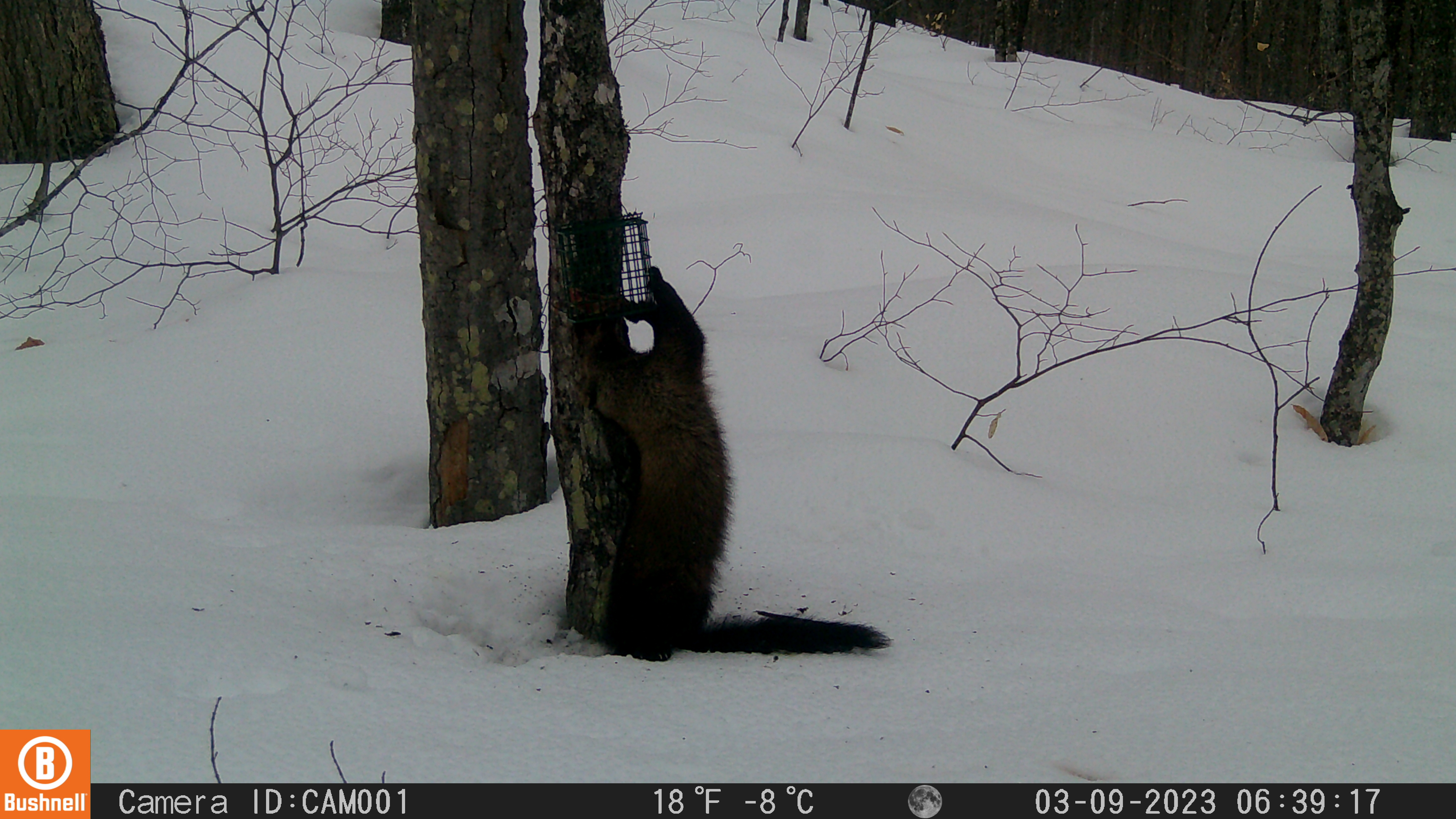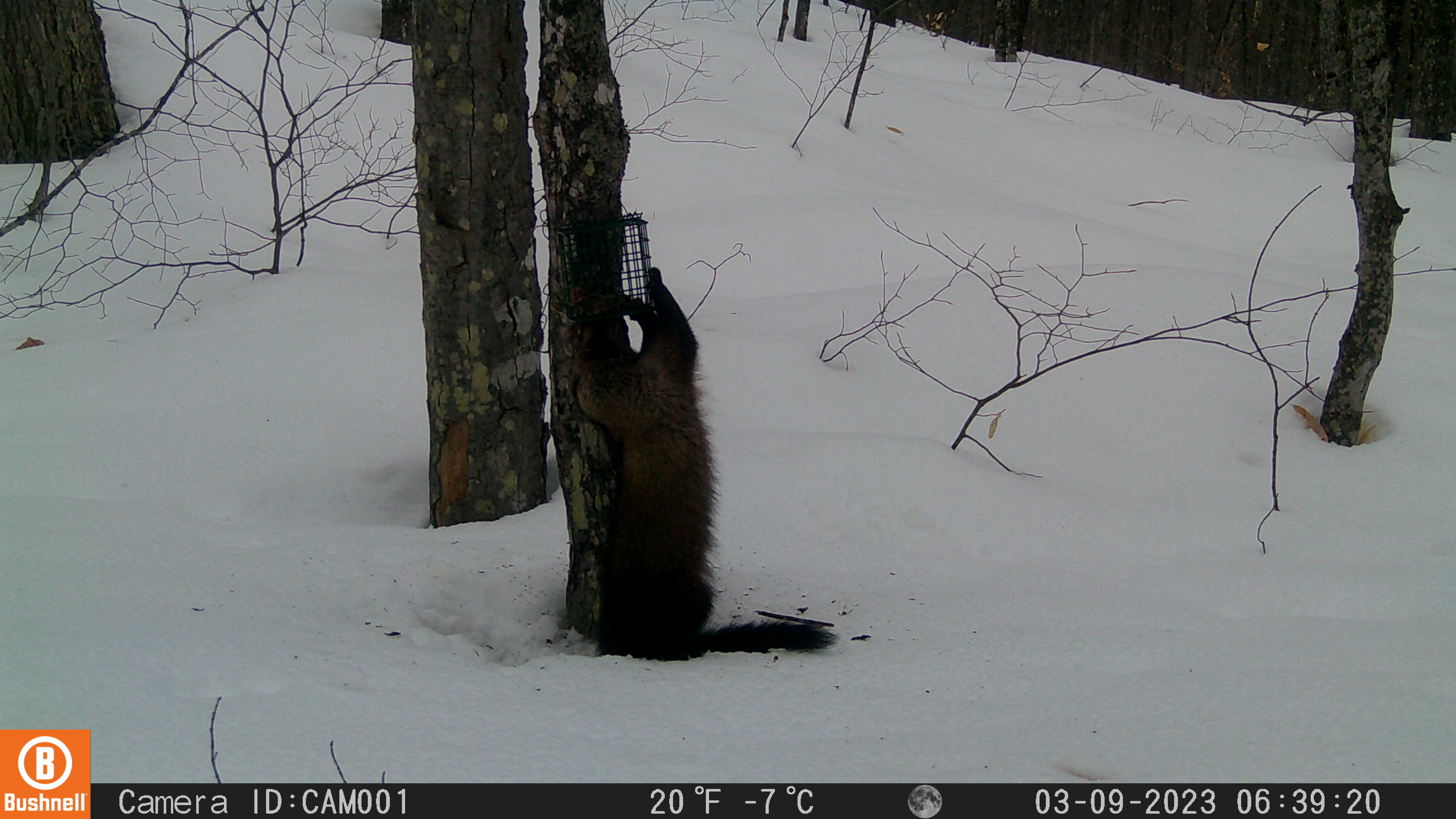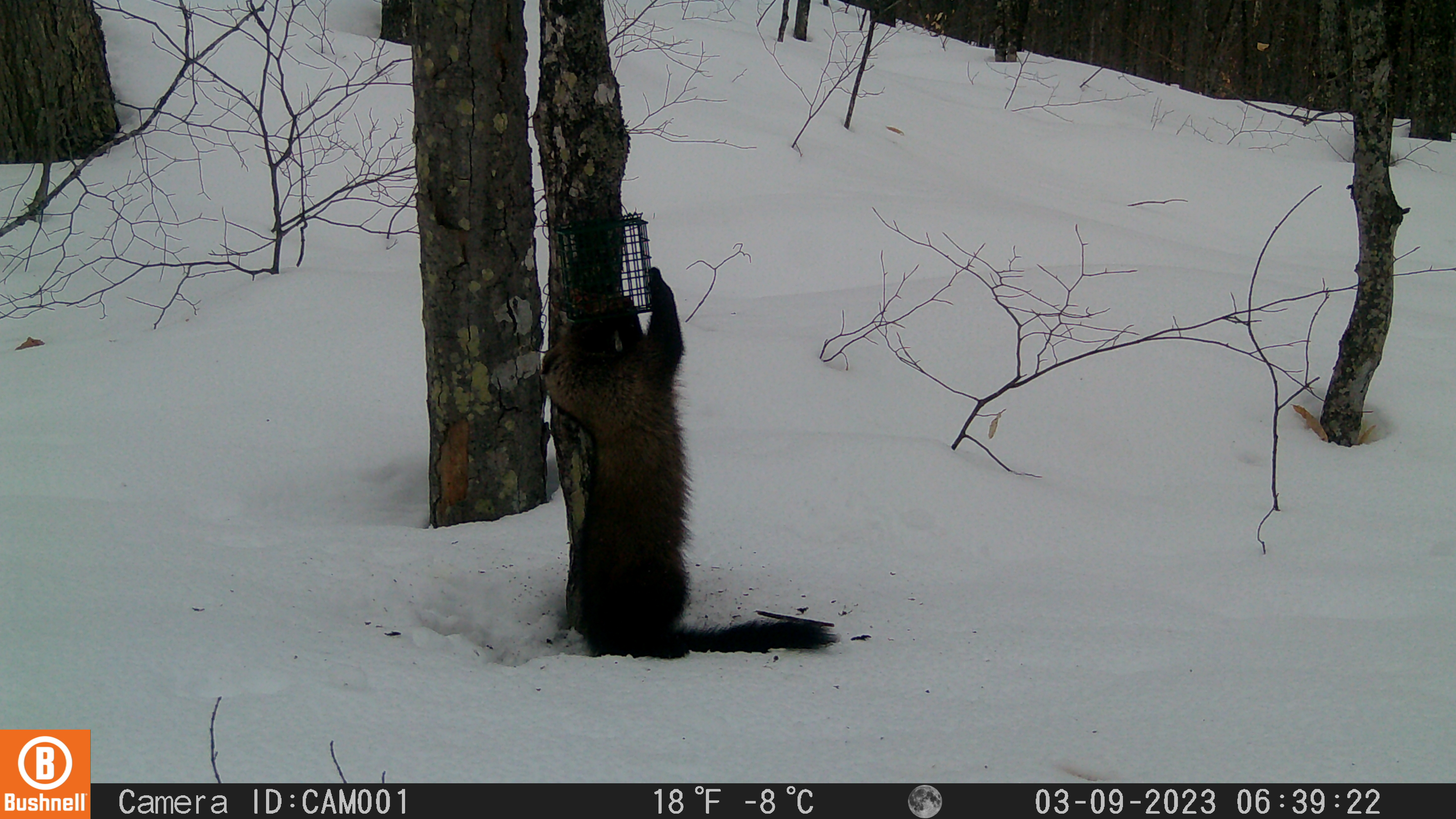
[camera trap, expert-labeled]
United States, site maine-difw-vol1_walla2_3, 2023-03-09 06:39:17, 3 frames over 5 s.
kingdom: Animalia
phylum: Chordata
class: Mammalia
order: Carnivora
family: Mustelidae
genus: Pekania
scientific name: Pekania pennanti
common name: fisher